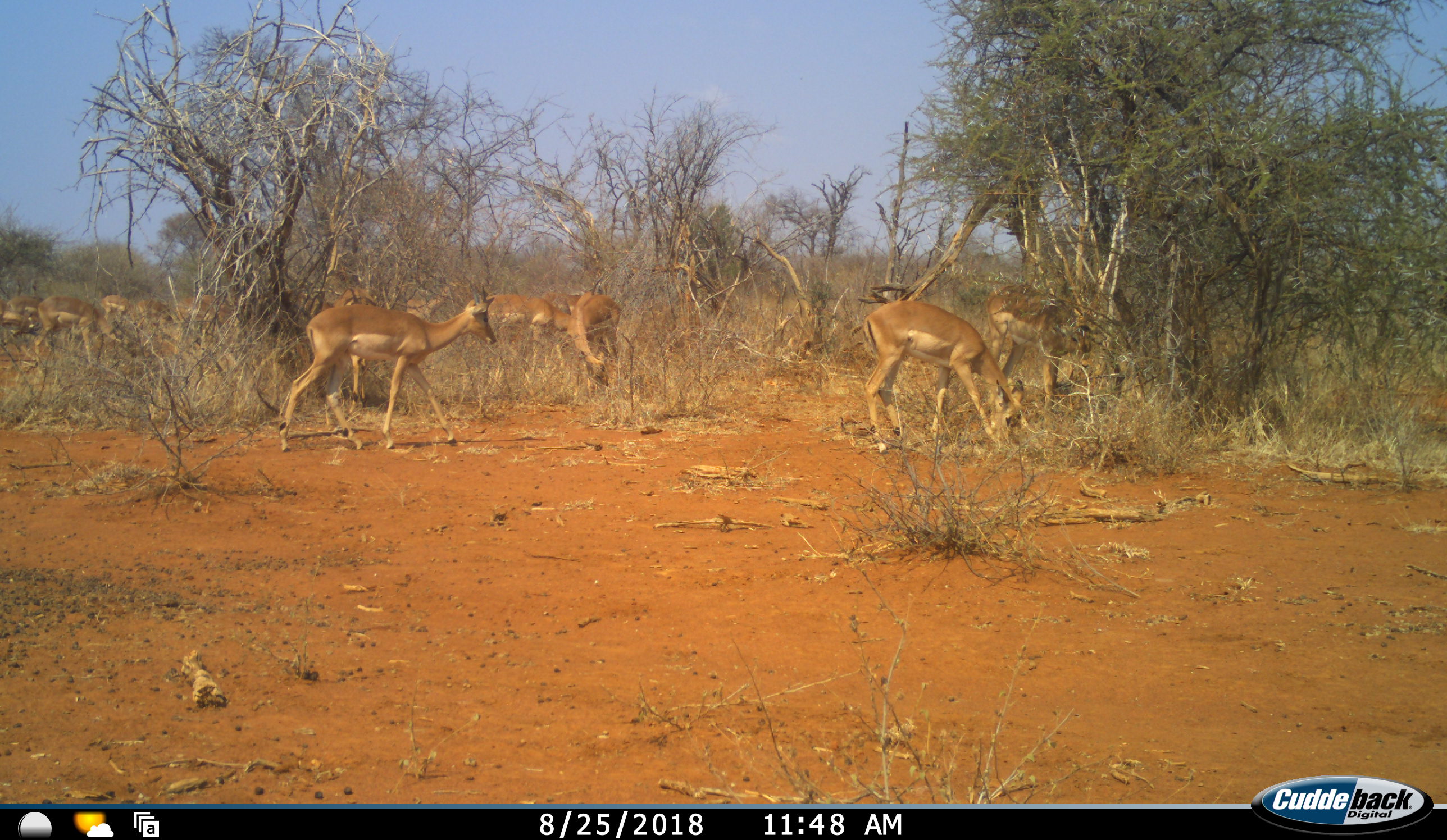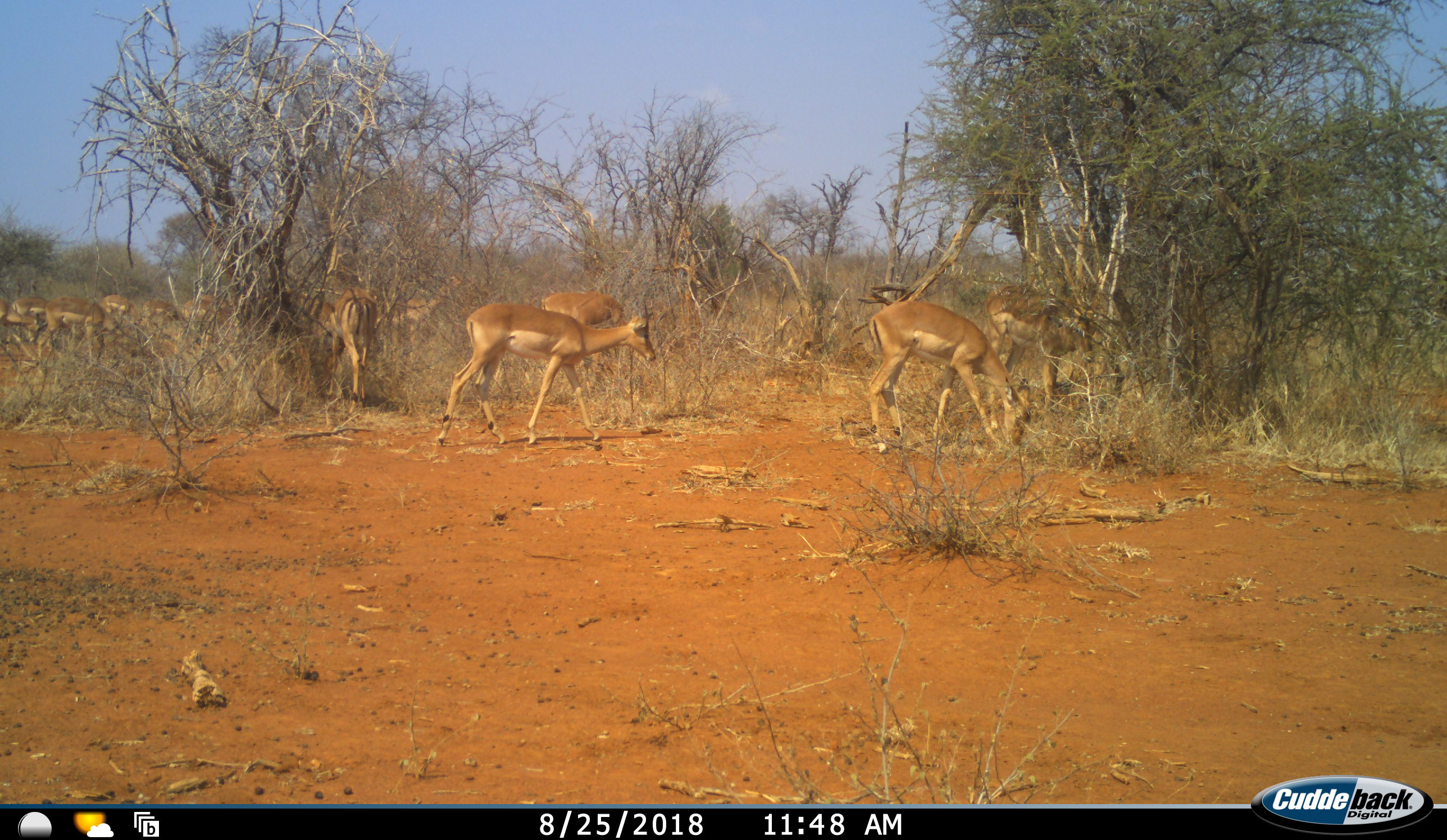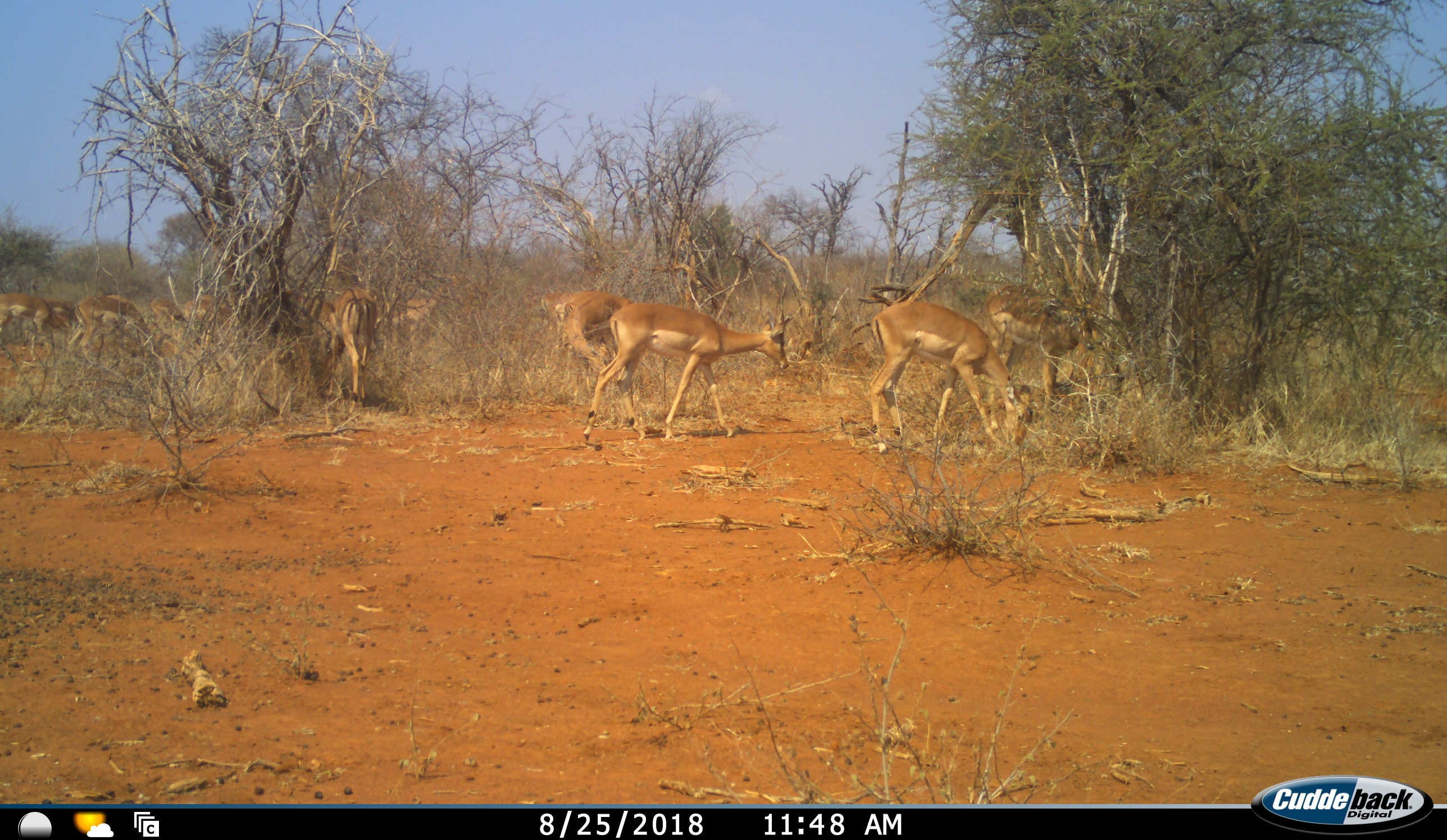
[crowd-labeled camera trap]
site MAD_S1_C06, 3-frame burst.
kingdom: Animalia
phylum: Chordata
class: Mammalia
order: Artiodactyla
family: Bovidae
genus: Aepyceros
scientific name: Aepyceros melampus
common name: impala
Impala (Aepyceros melampus), count 11-50. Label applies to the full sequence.